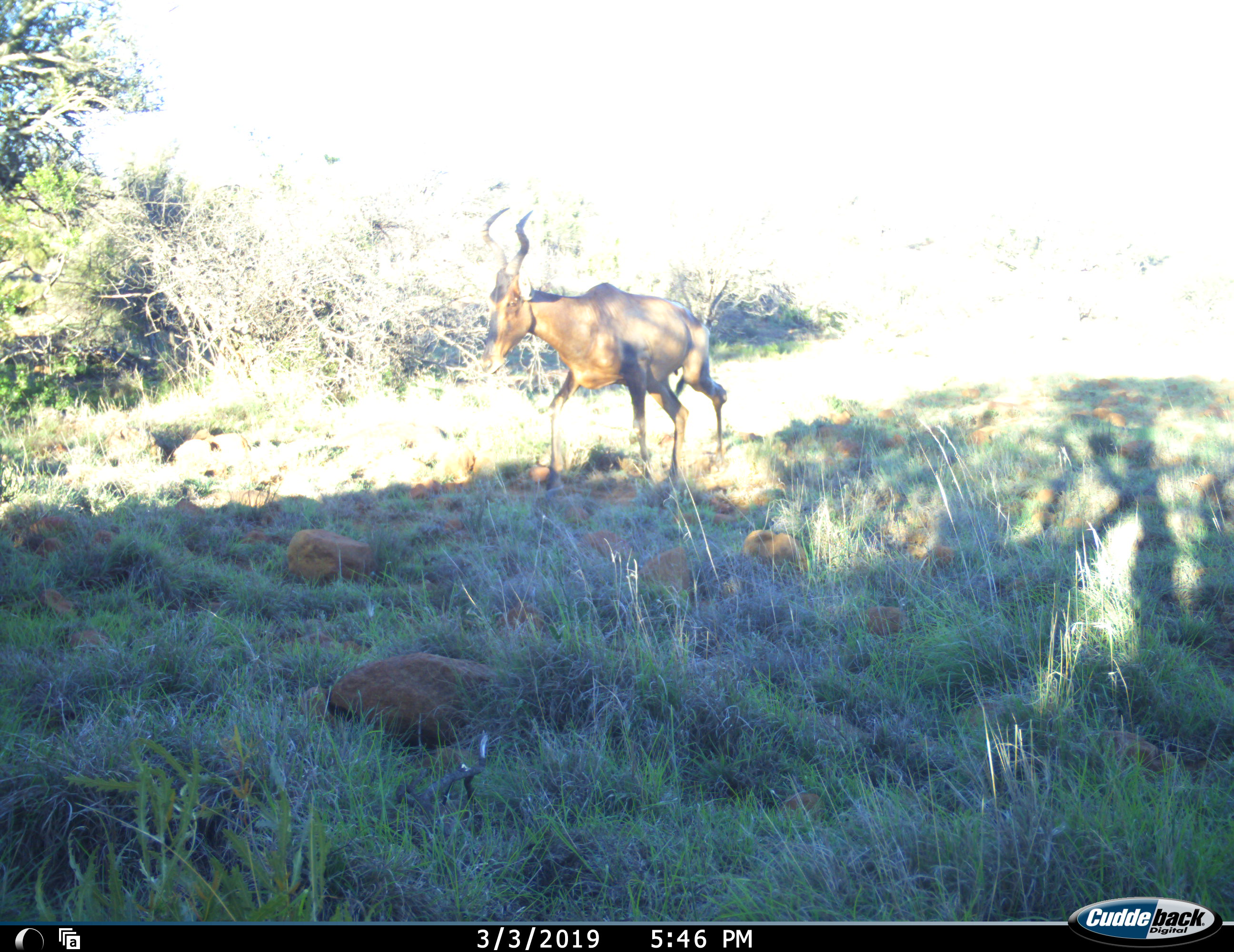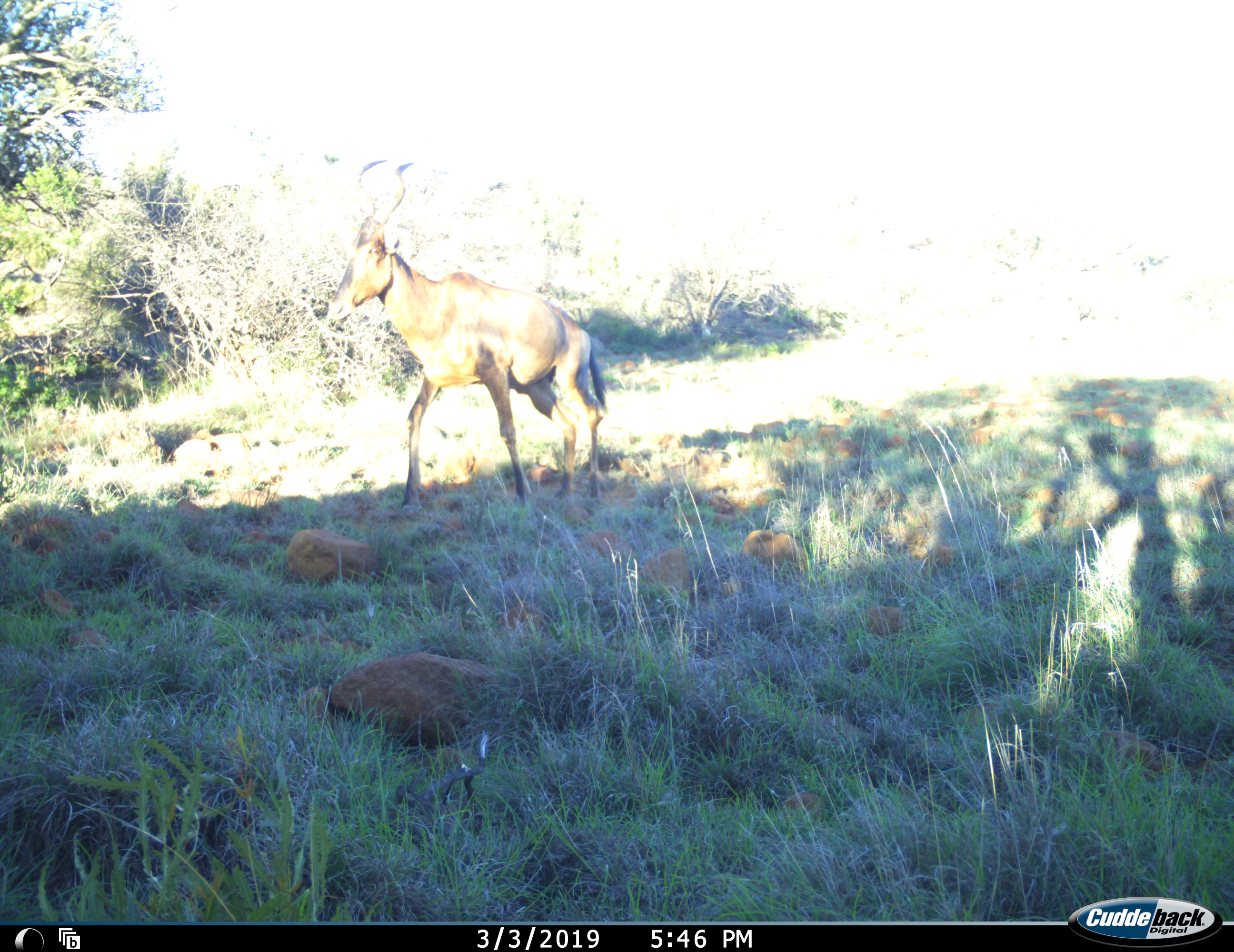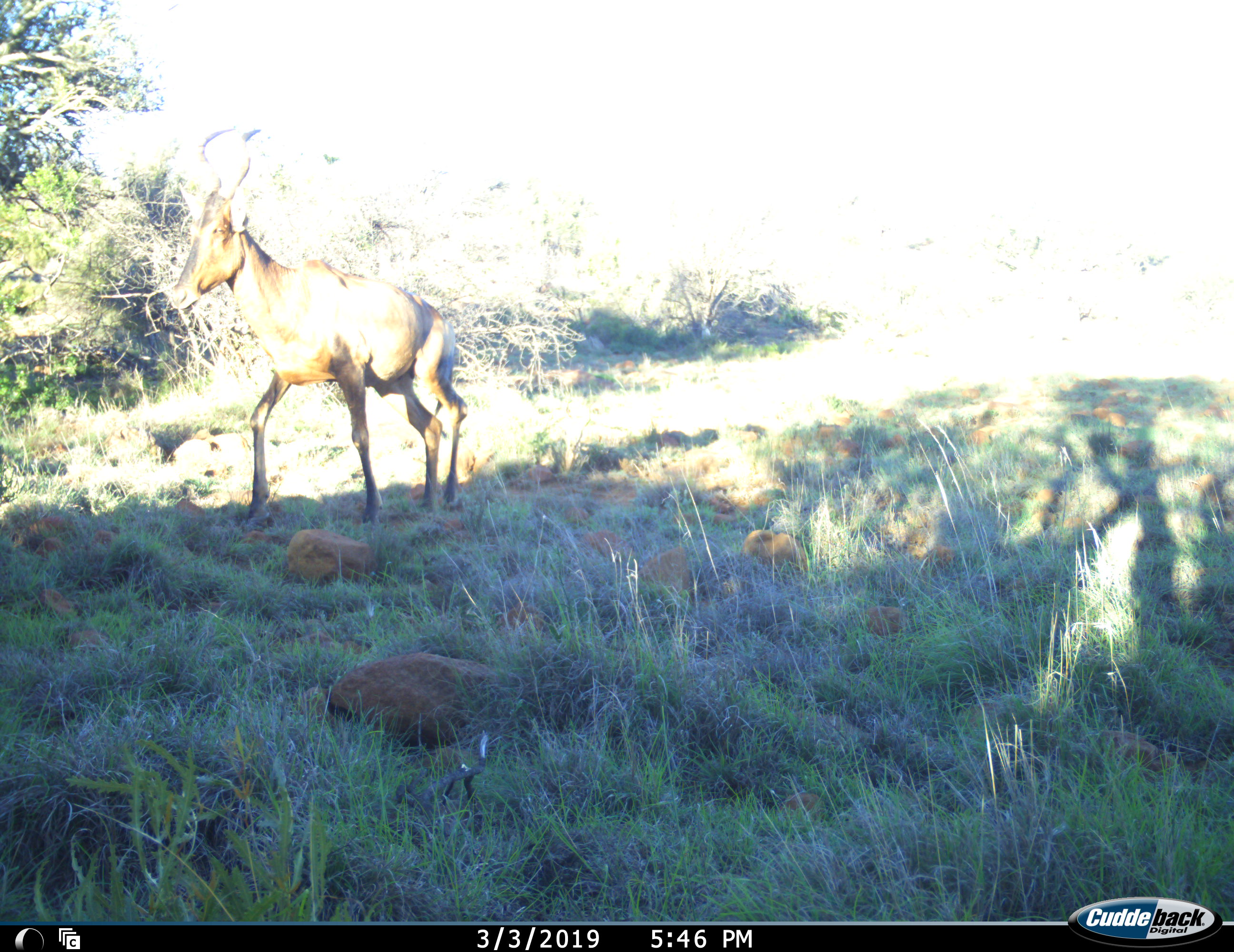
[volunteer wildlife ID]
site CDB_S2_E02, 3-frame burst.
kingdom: Animalia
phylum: Chordata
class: Mammalia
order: Artiodactyla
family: Bovidae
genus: Alcelaphus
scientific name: Alcelaphus buselaphus caama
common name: red hartebeest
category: hartebeestred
Hartebeestred (red hartebeest) (Alcelaphus buselaphus caama), count 1. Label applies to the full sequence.